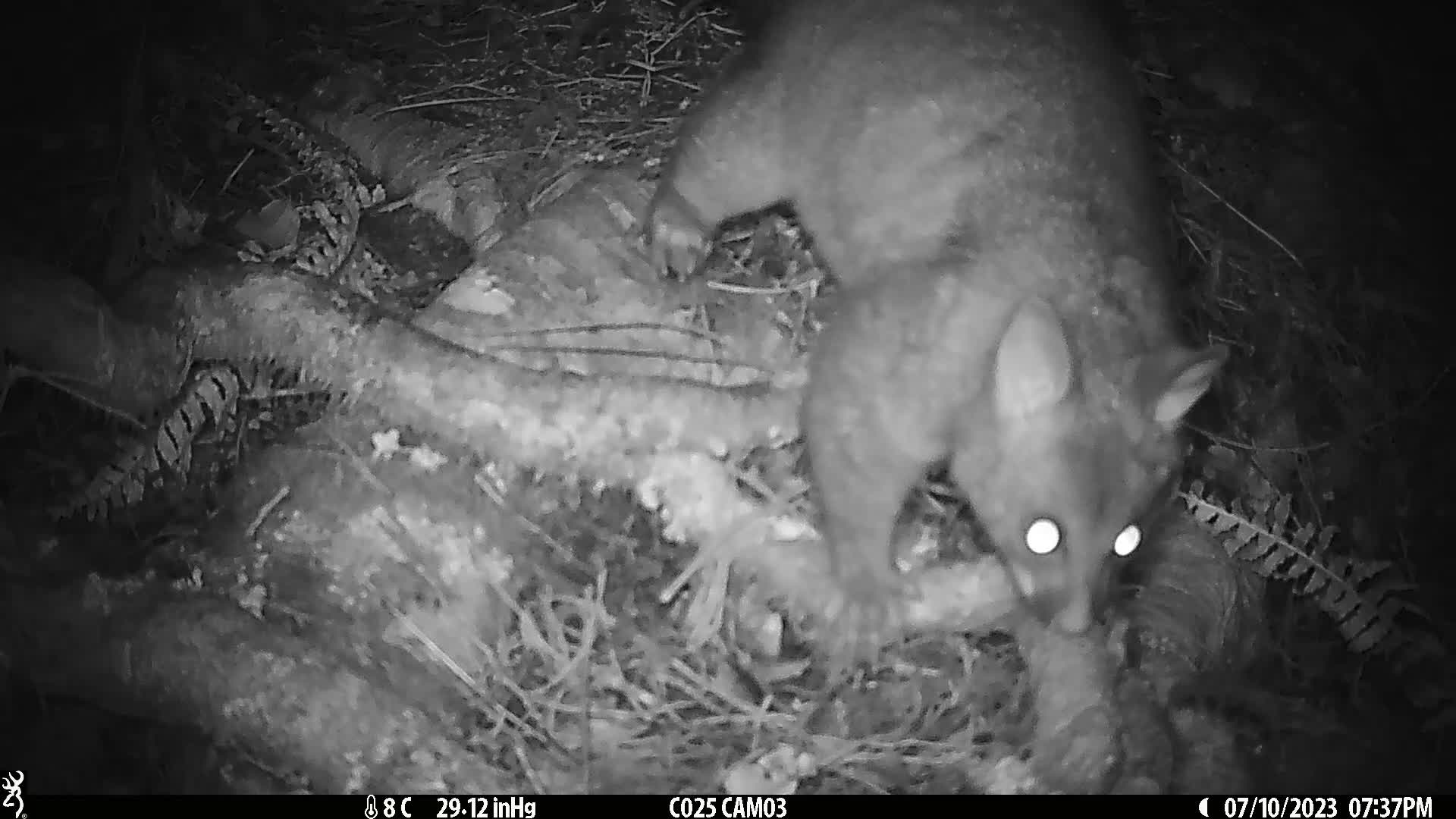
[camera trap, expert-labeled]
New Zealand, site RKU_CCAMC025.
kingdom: Animalia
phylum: Chordata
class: Mammalia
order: Diprotodontia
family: Phalangeridae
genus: Trichosurus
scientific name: Trichosurus vulpecula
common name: common brushtail possum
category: possum